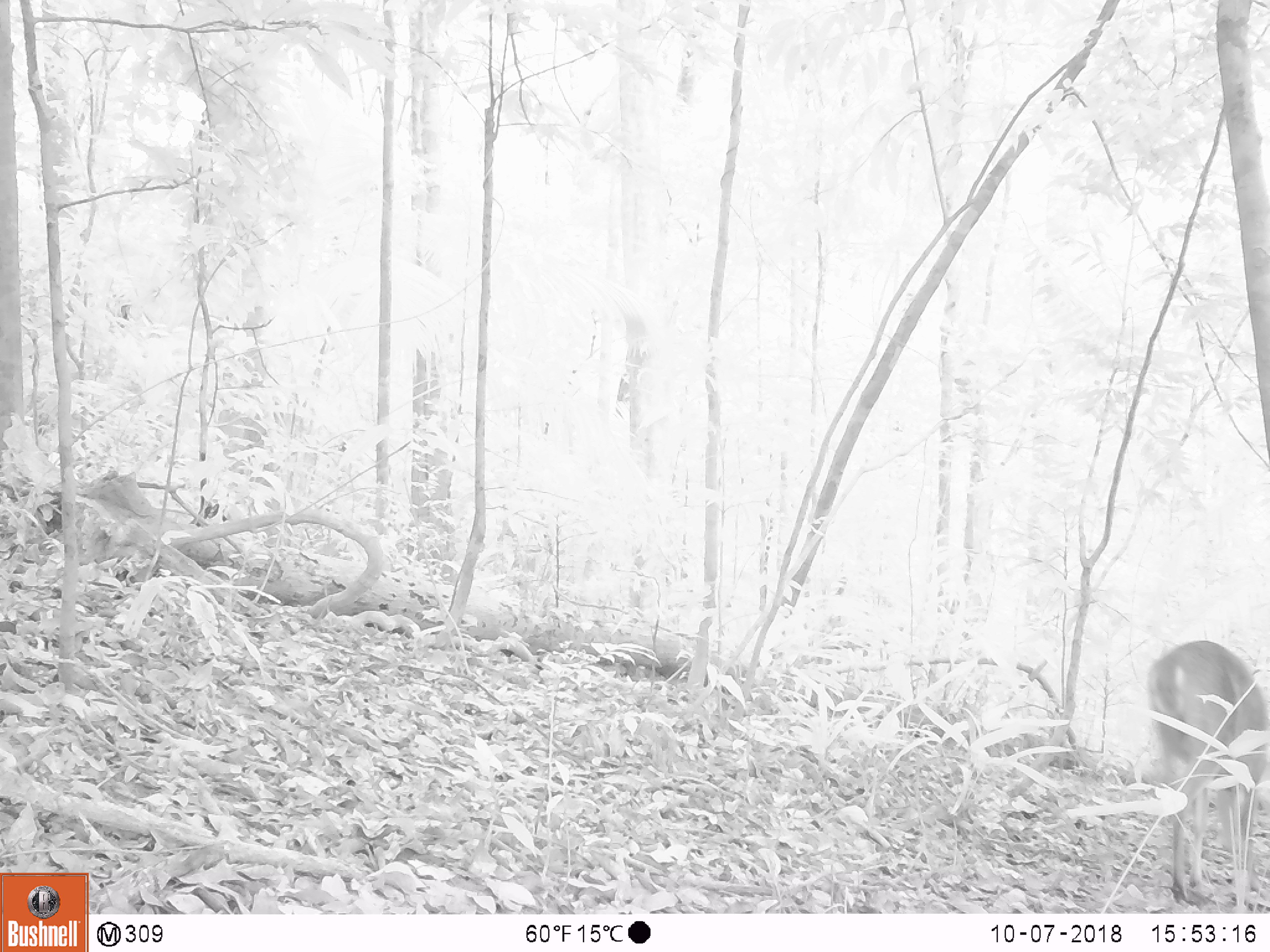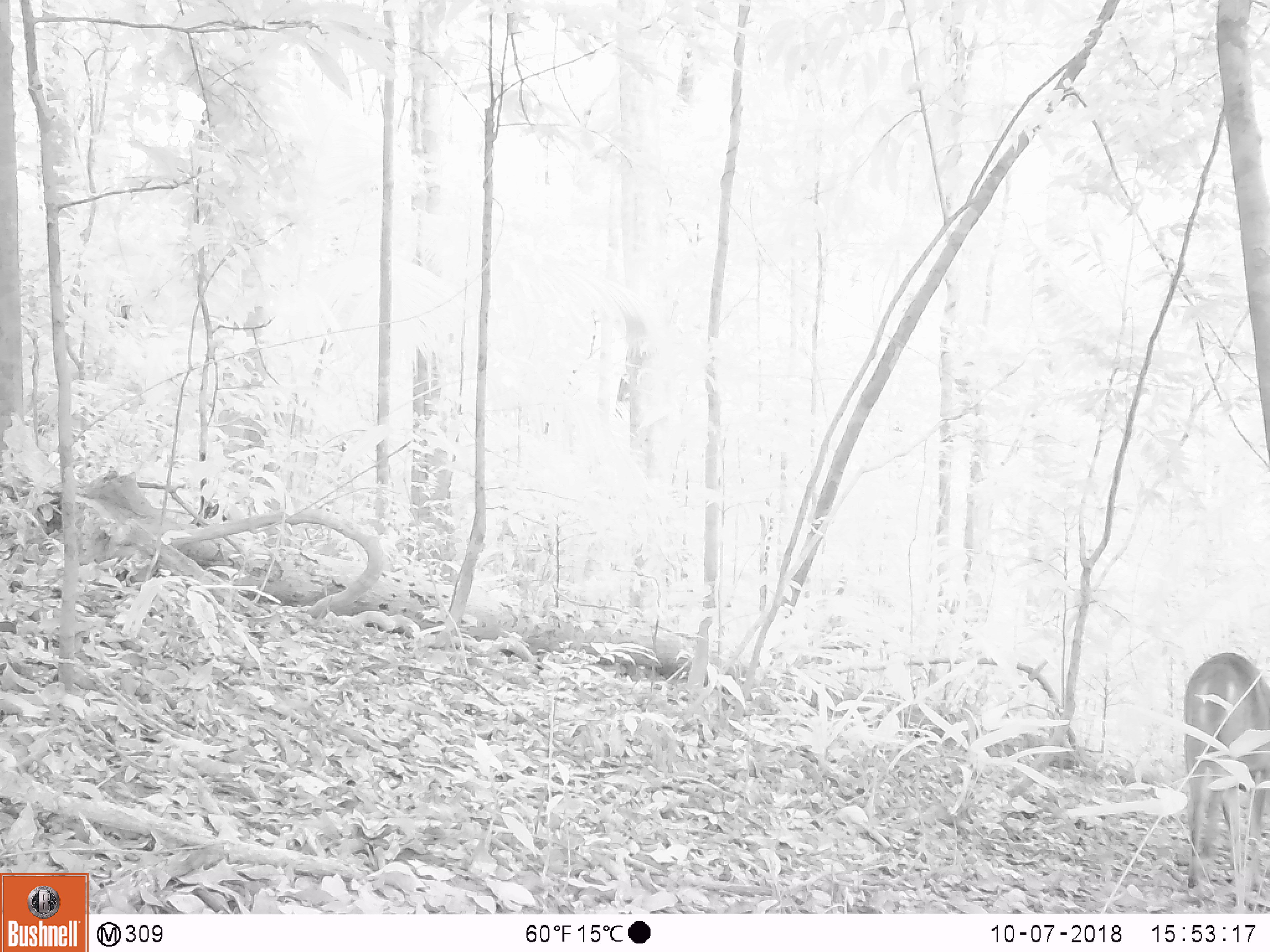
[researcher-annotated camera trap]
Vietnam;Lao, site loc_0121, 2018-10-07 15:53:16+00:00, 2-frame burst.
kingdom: Animalia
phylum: Chordata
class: Mammalia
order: Artiodactyla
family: Cervidae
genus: Muntiacus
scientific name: Muntiacus vuquangensis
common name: large-antlered muntjac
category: large antlered muntjac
Large antlered muntjac (large-antlered muntjac) (Muntiacus vuquangensis). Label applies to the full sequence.